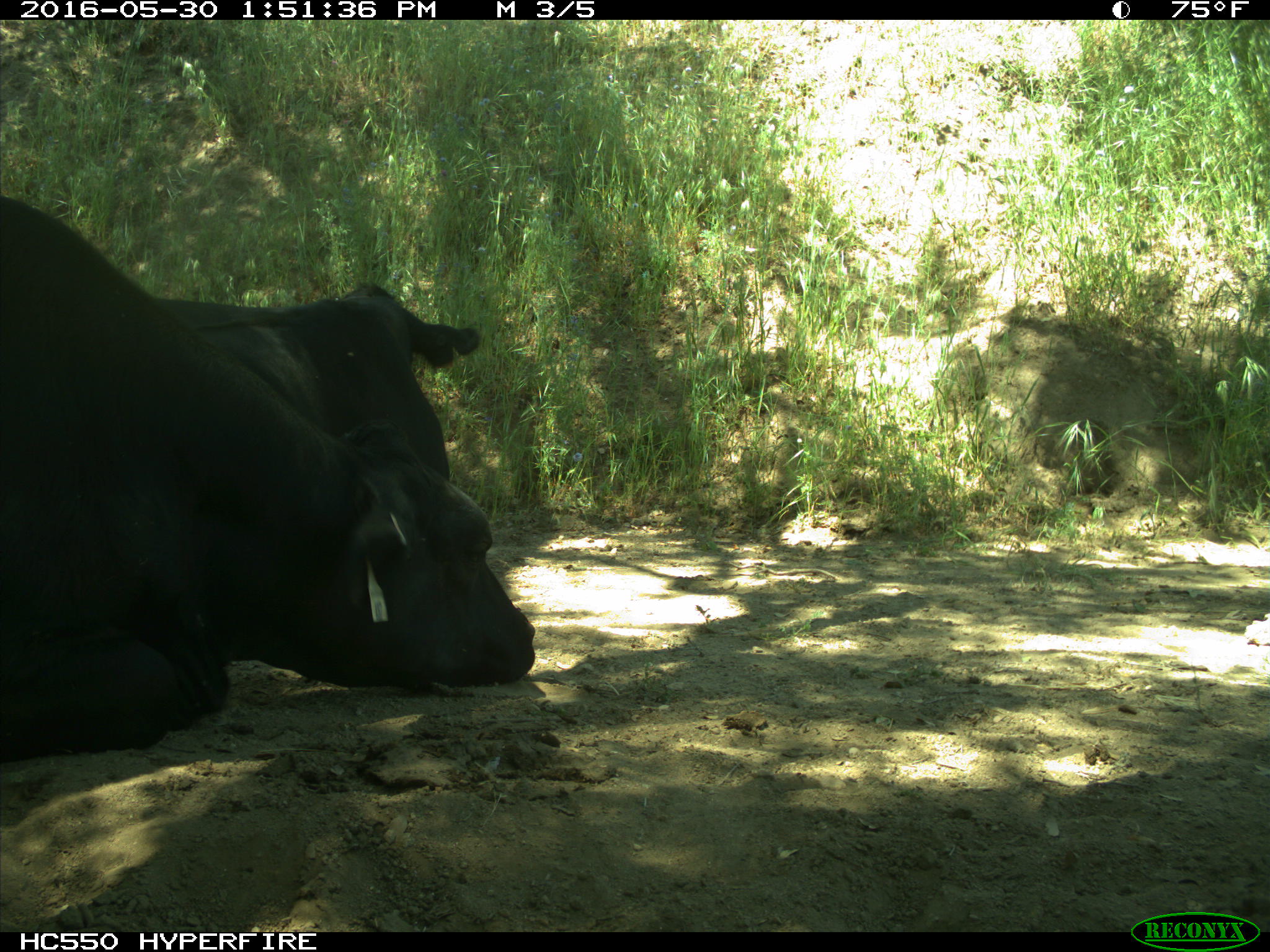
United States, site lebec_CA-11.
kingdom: Animalia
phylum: Chordata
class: Mammalia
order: Artiodactyla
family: Bovidae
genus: Bos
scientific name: Bos taurus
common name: domestic cow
Bos taurus (domestic cow).